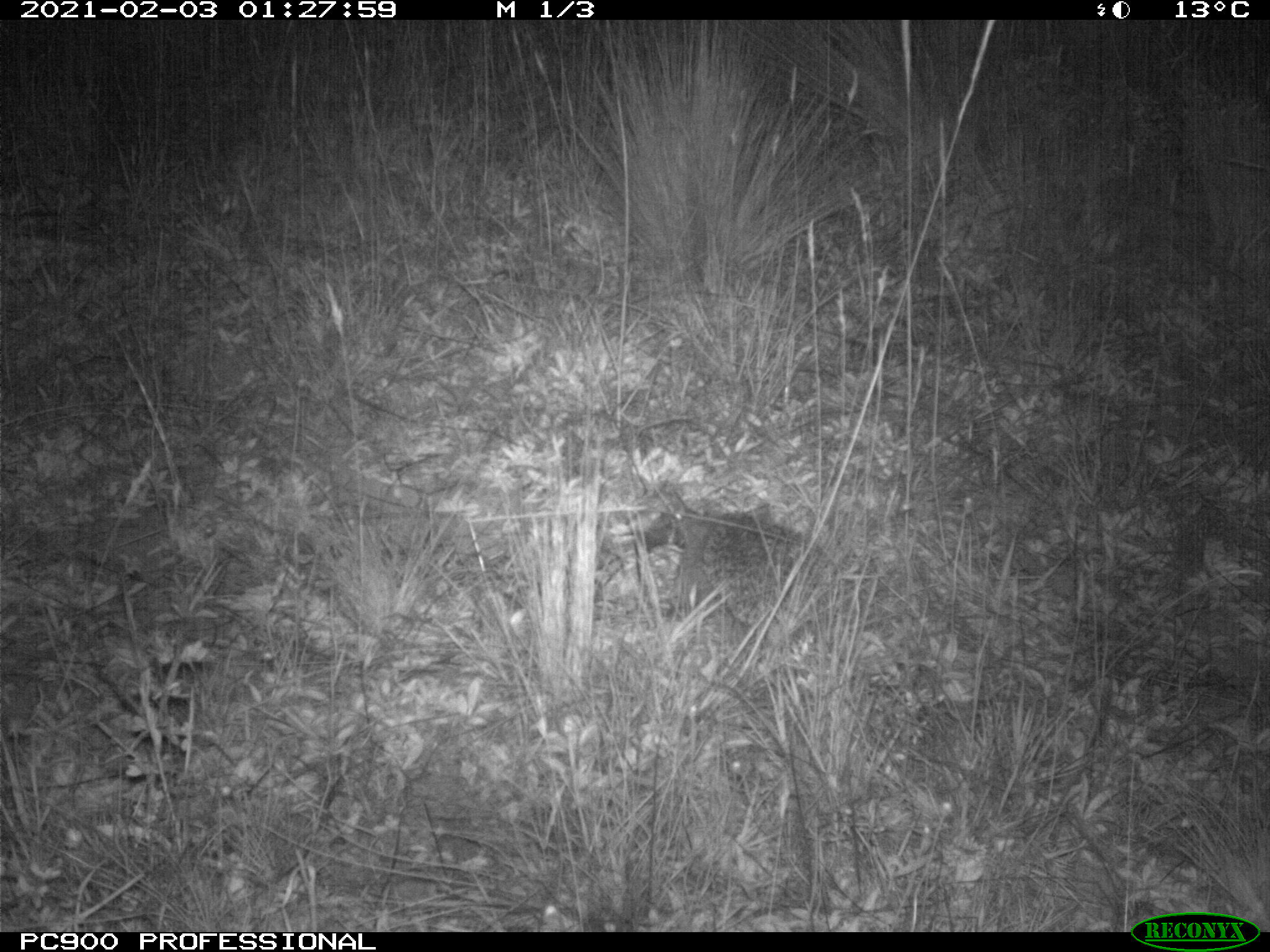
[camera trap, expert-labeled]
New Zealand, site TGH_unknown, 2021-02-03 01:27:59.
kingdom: Animalia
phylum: Chordata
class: Mammalia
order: Eulipotyphla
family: Erinaceidae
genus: Erinaceus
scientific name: Erinaceus europaeus europaeus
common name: european hedgehog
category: hedgehog